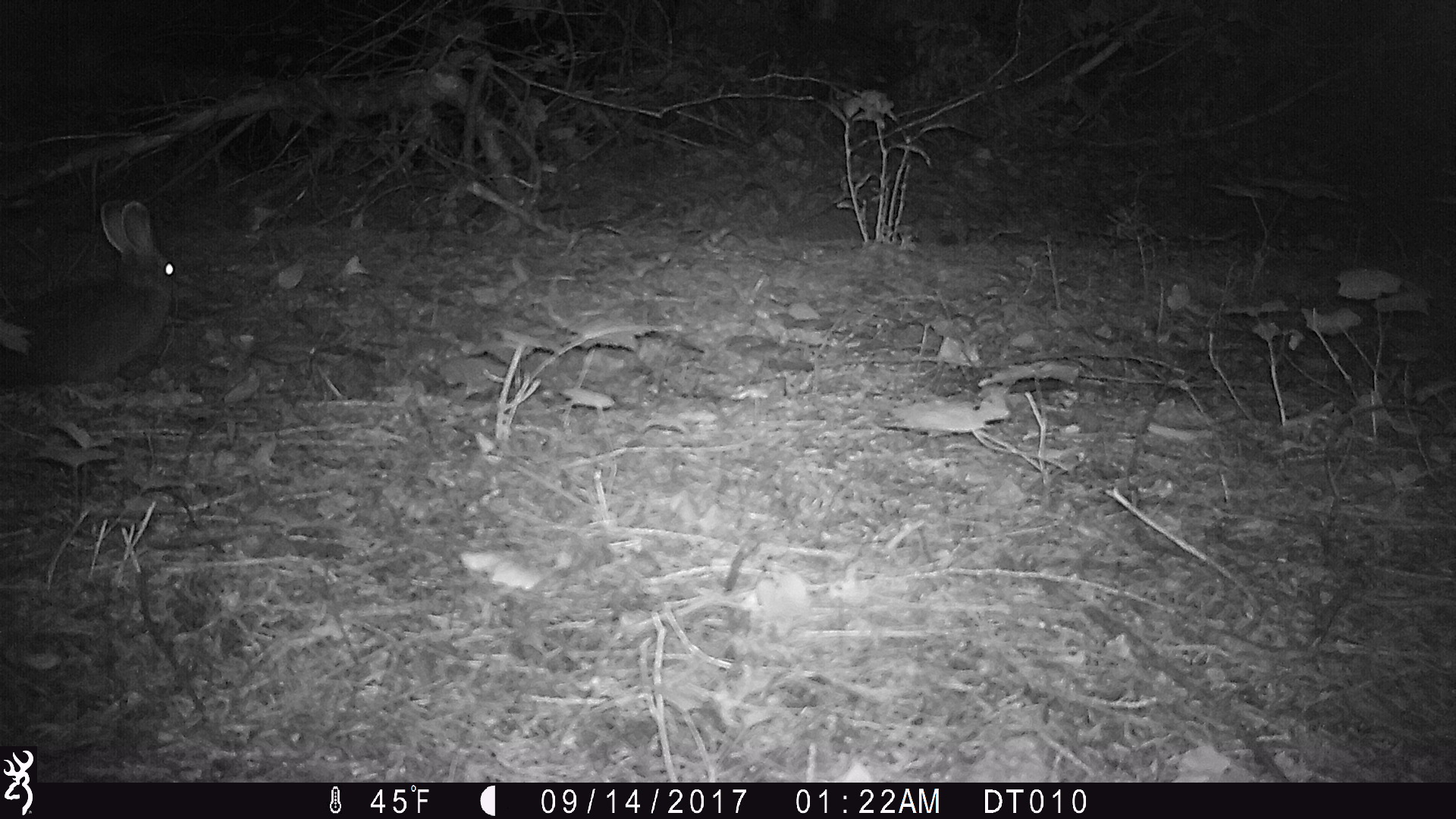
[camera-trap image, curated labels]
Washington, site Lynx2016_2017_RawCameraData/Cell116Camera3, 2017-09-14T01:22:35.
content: unidentified animal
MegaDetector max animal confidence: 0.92